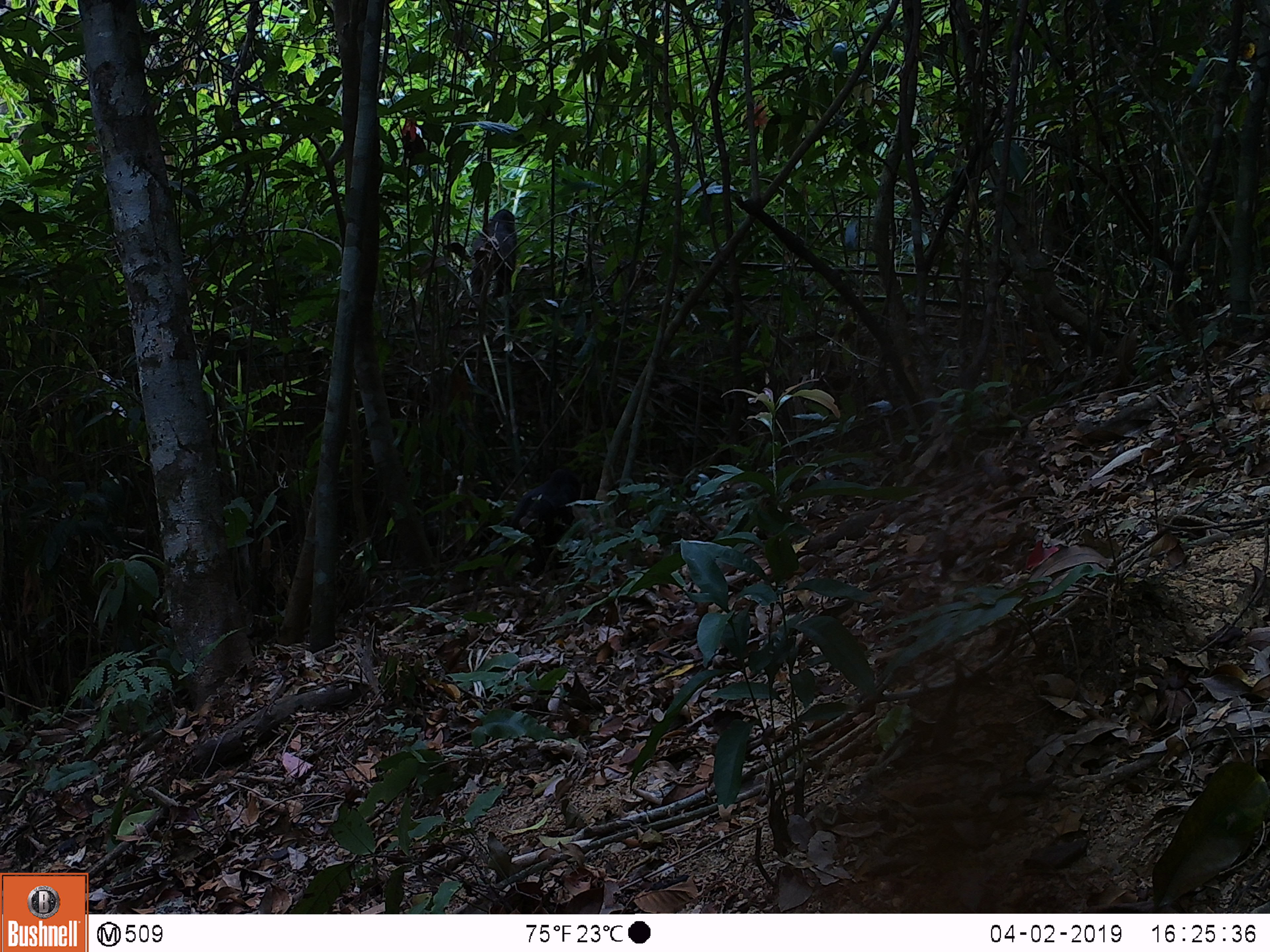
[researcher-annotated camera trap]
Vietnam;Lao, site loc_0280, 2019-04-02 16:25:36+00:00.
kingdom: Animalia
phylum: Chordata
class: Mammalia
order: Primates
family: Cercopithecidae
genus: Macaca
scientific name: Macaca arctoides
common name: stump-tailed macaque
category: stump tailed macaque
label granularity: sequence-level